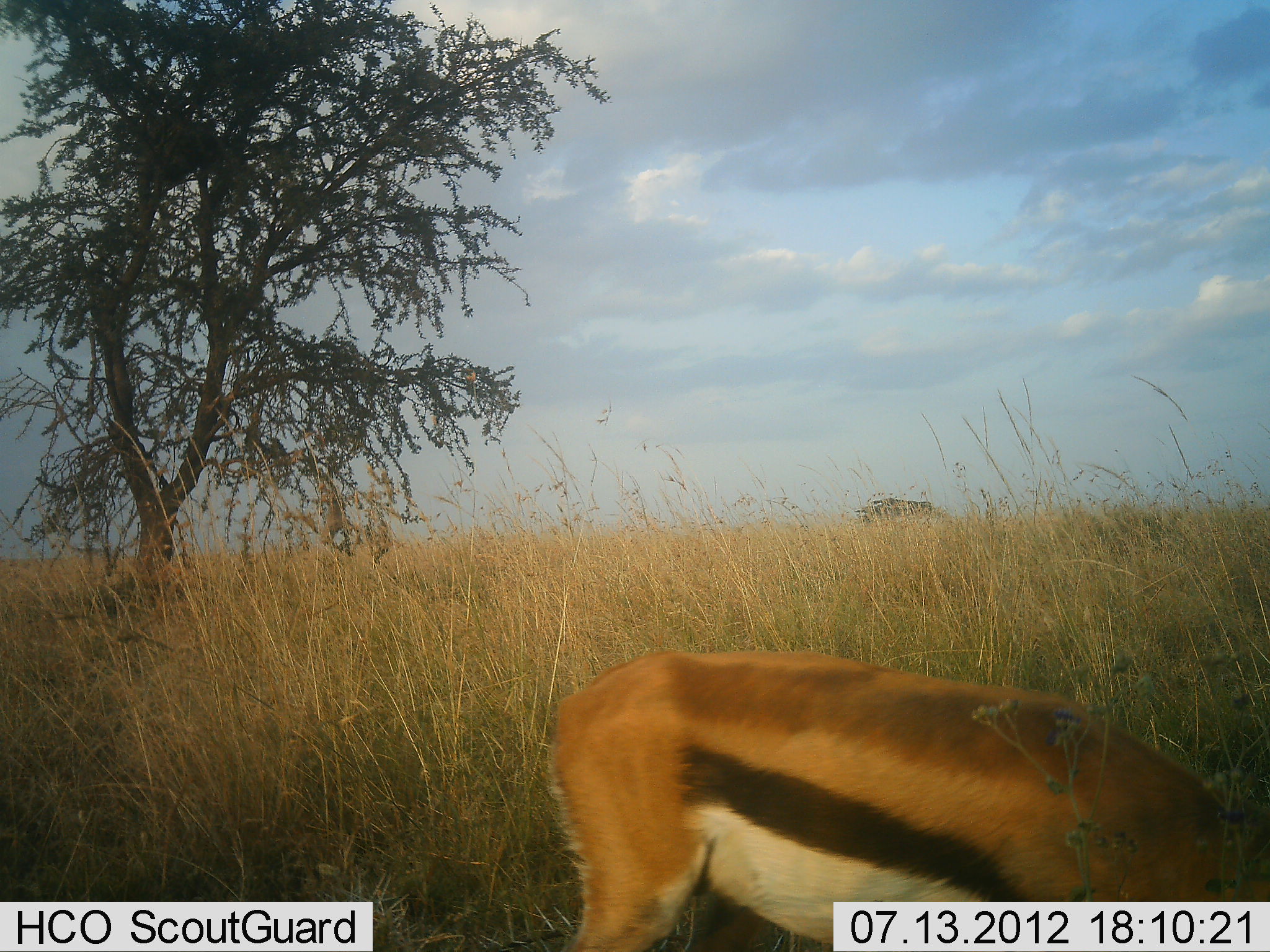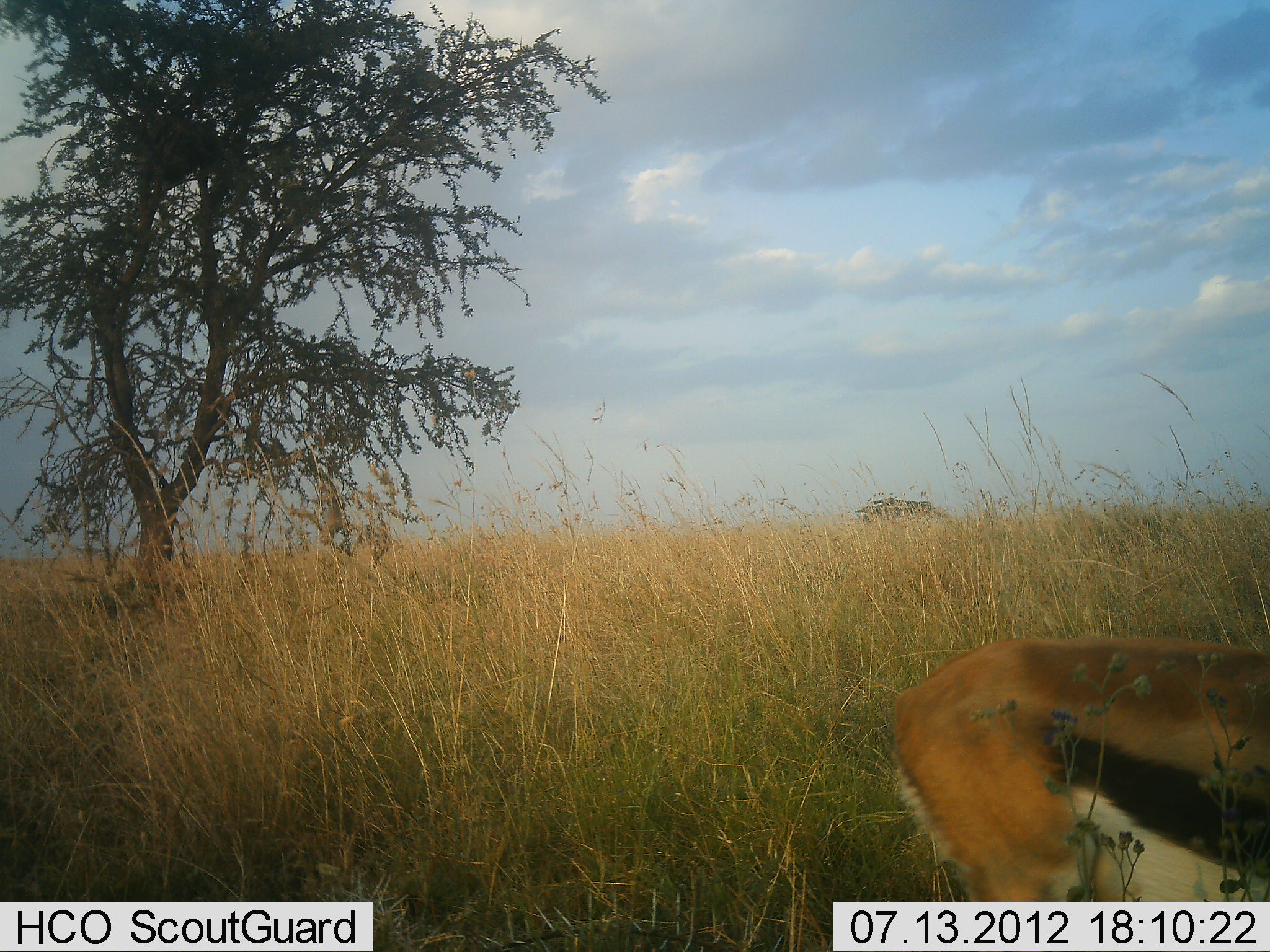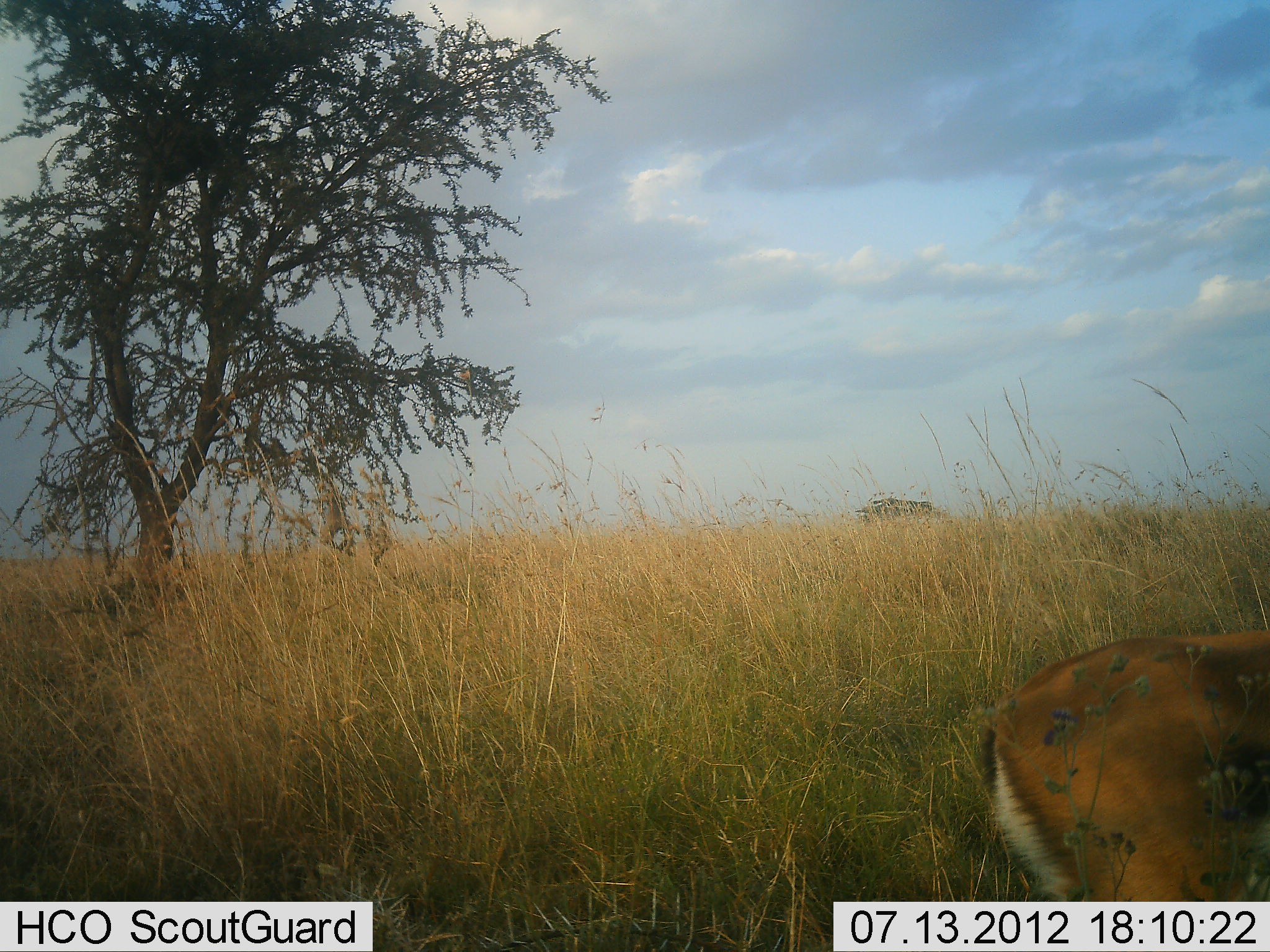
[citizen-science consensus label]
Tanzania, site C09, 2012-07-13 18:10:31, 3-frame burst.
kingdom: Animalia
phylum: Chordata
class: Mammalia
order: Artiodactyla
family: Bovidae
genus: Eudorcas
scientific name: Eudorcas thomsonii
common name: thomson's gazelle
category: gazellethomsons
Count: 1.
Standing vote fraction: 0%.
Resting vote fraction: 0%.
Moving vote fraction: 80%.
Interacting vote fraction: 0%.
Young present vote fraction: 0%.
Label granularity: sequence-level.